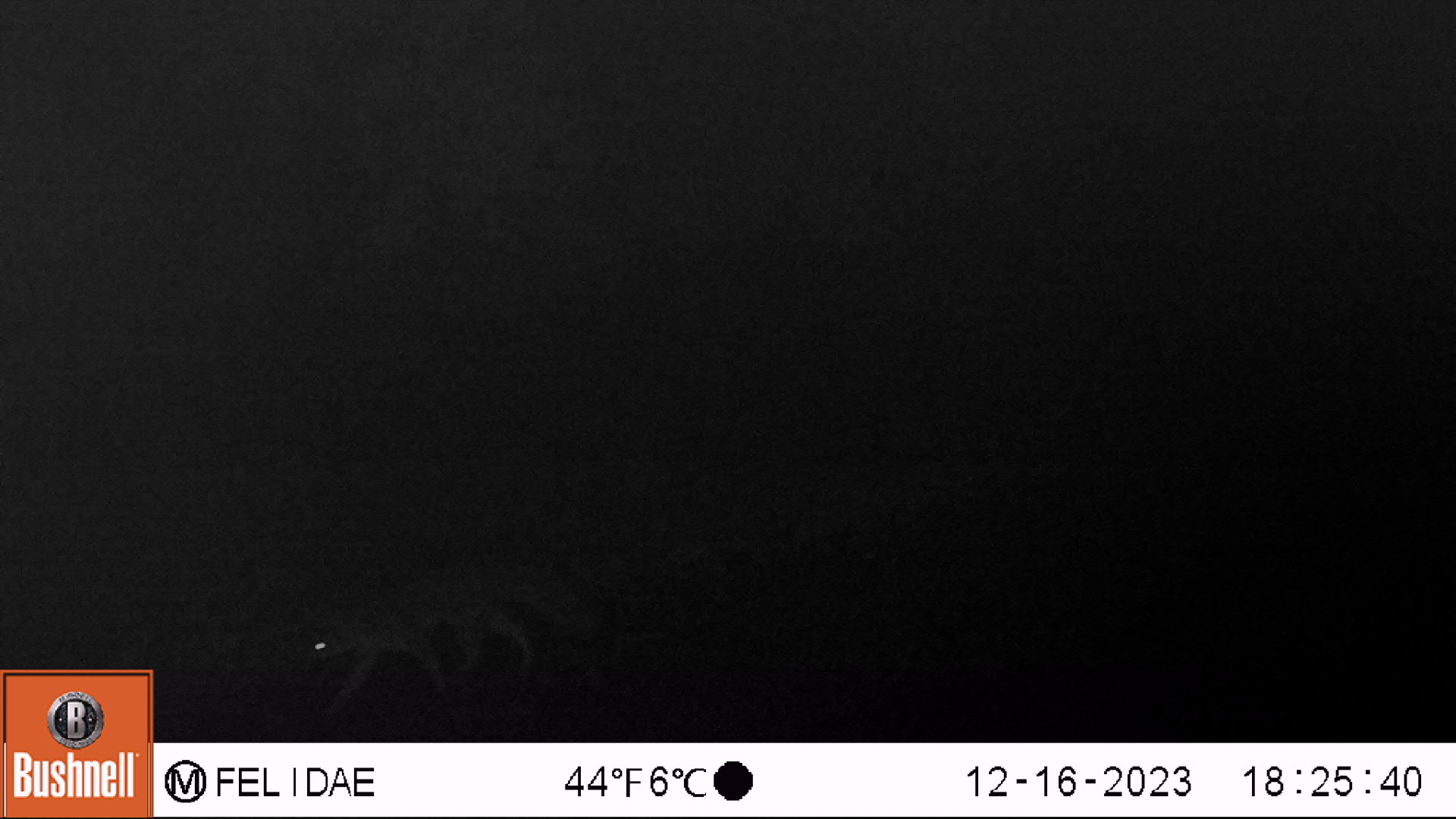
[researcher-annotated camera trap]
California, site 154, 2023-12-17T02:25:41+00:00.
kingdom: Animalia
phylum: Chordata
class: Mammalia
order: Carnivora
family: Canidae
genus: Urocyon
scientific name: Urocyon cinereoargenteus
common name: gray fox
Gray fox (Urocyon cinereoargenteus).